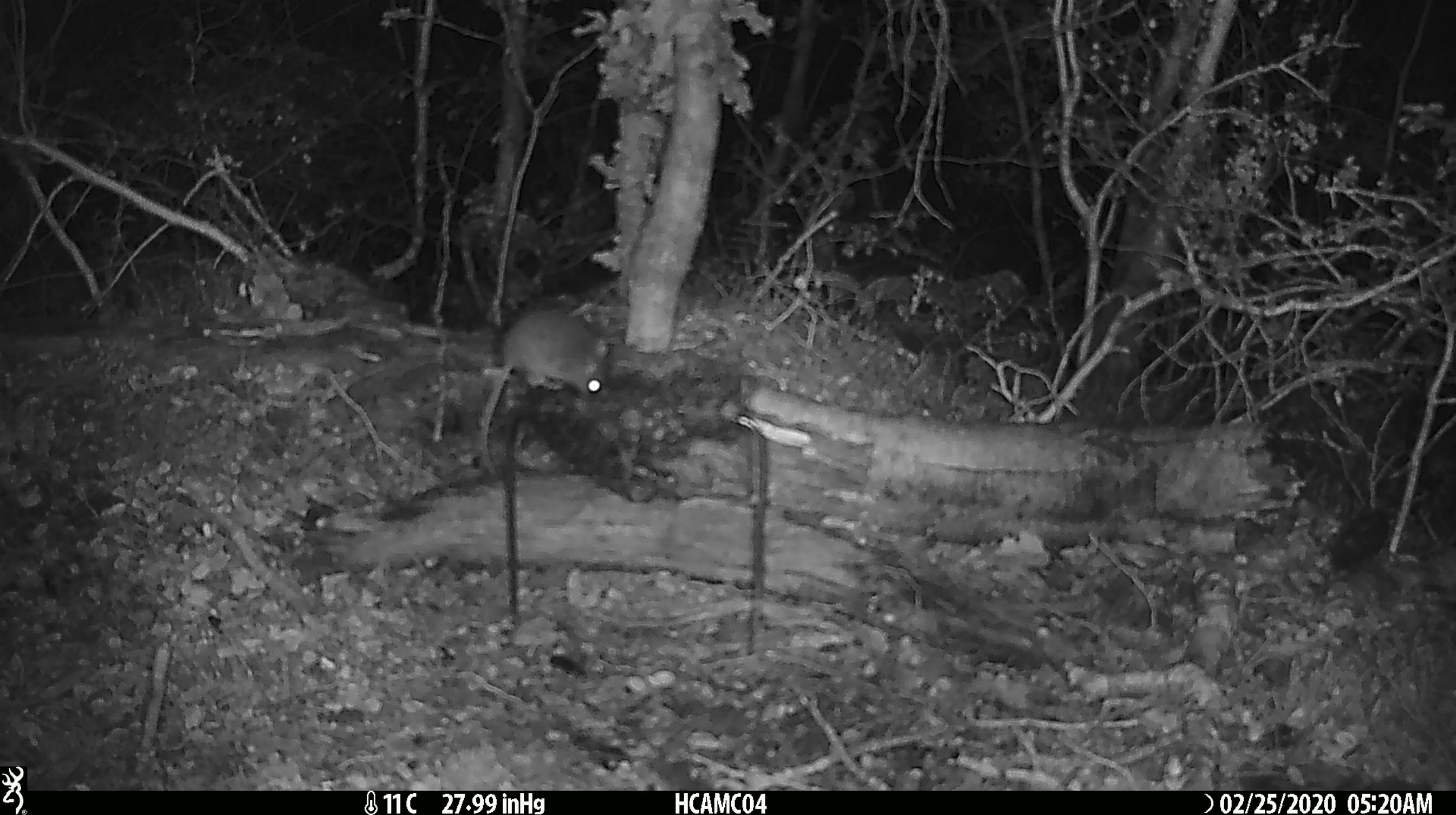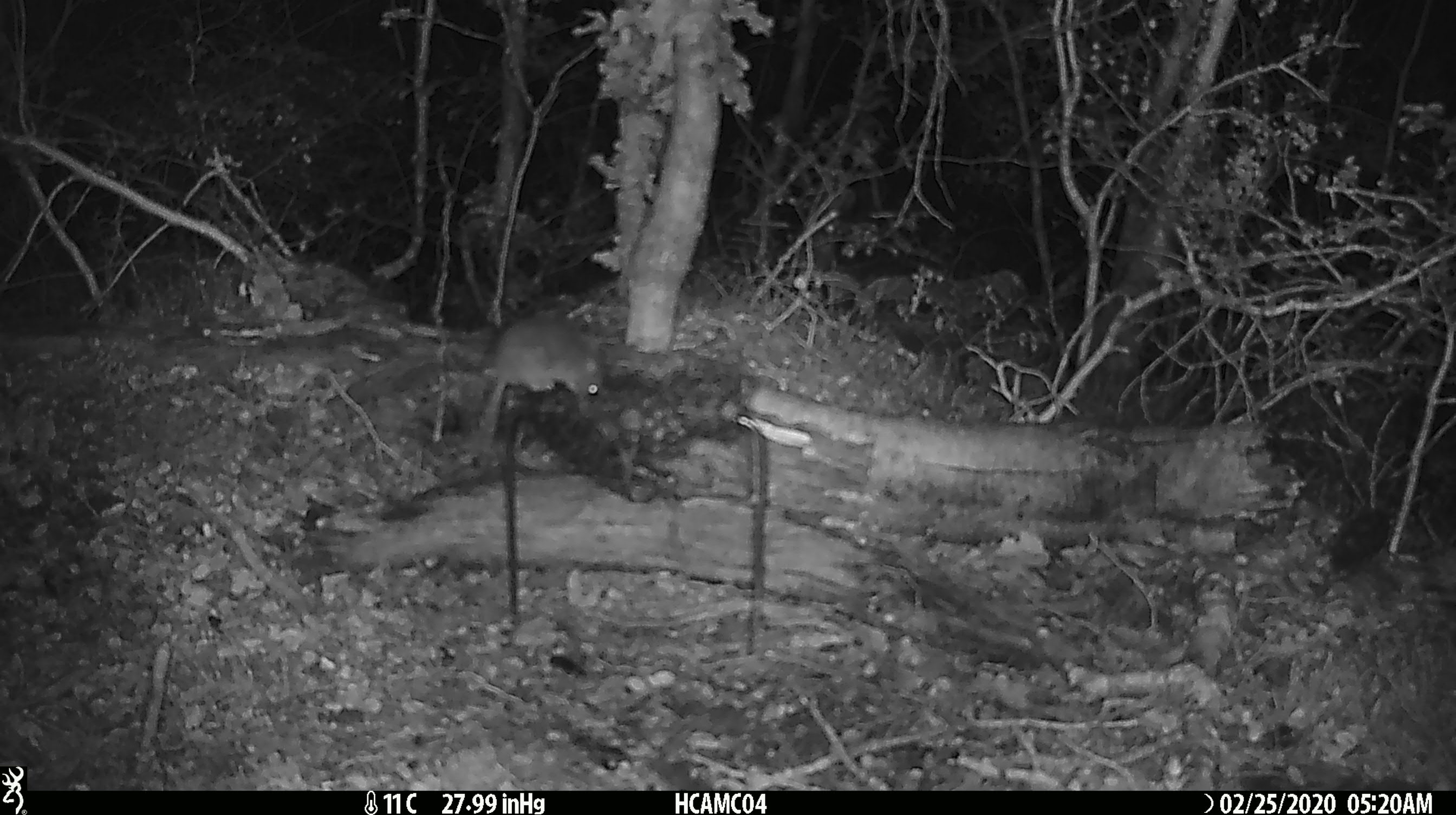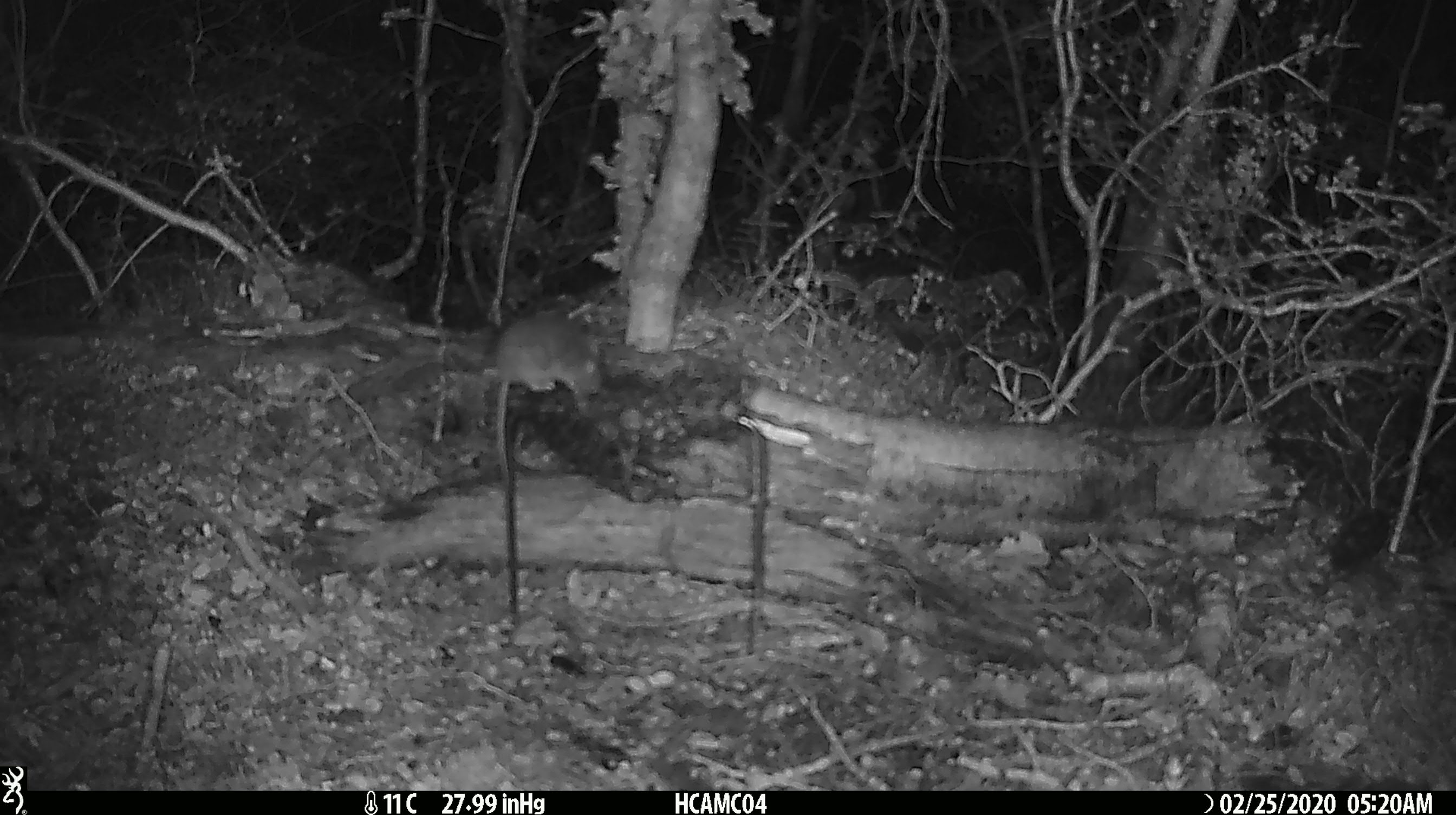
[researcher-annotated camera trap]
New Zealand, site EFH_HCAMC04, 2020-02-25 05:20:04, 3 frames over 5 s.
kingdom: Animalia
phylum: Chordata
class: Mammalia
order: Rodentia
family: Muridae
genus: Mus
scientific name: Mus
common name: mouse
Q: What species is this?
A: Mouse (Mus).